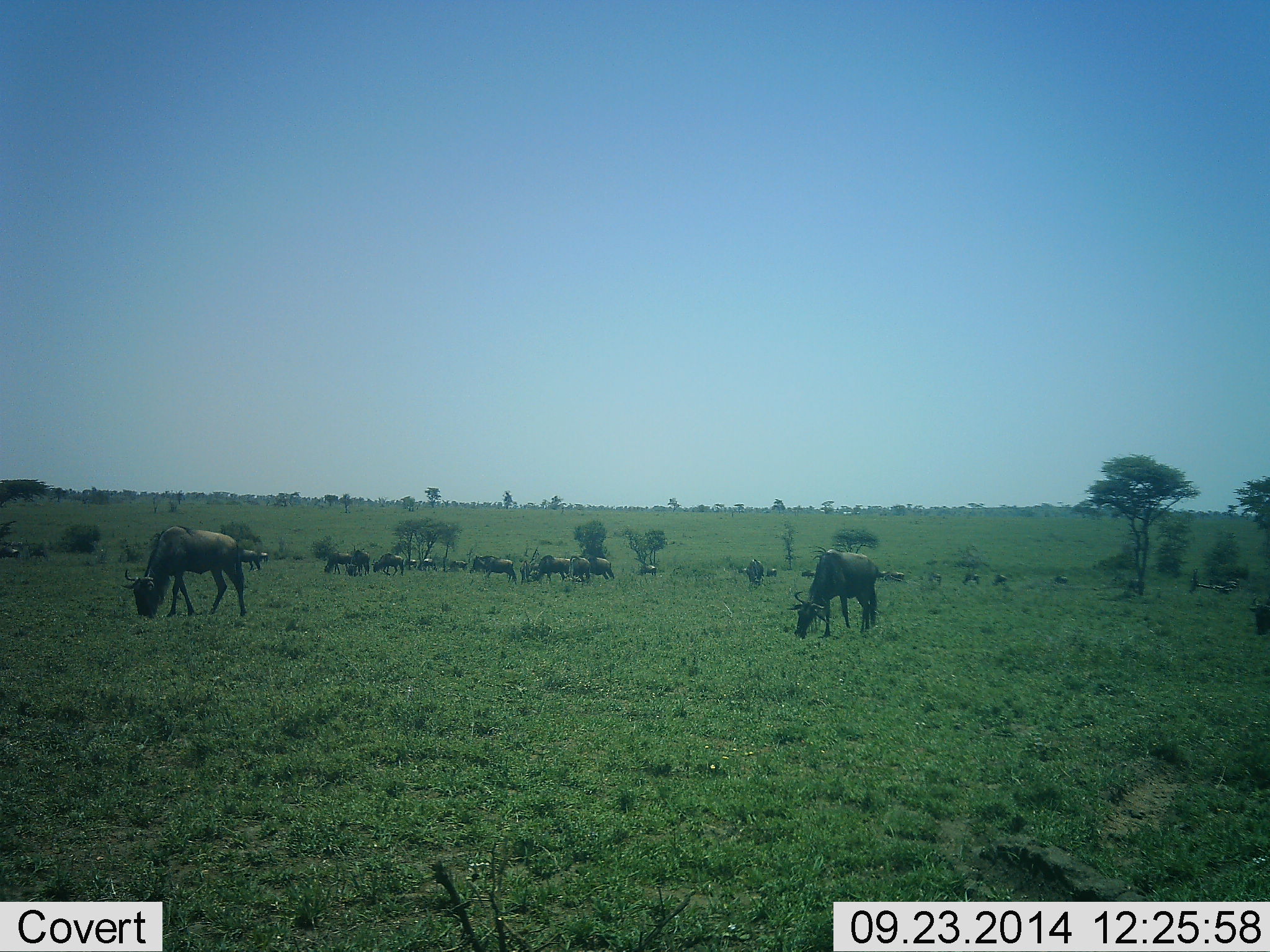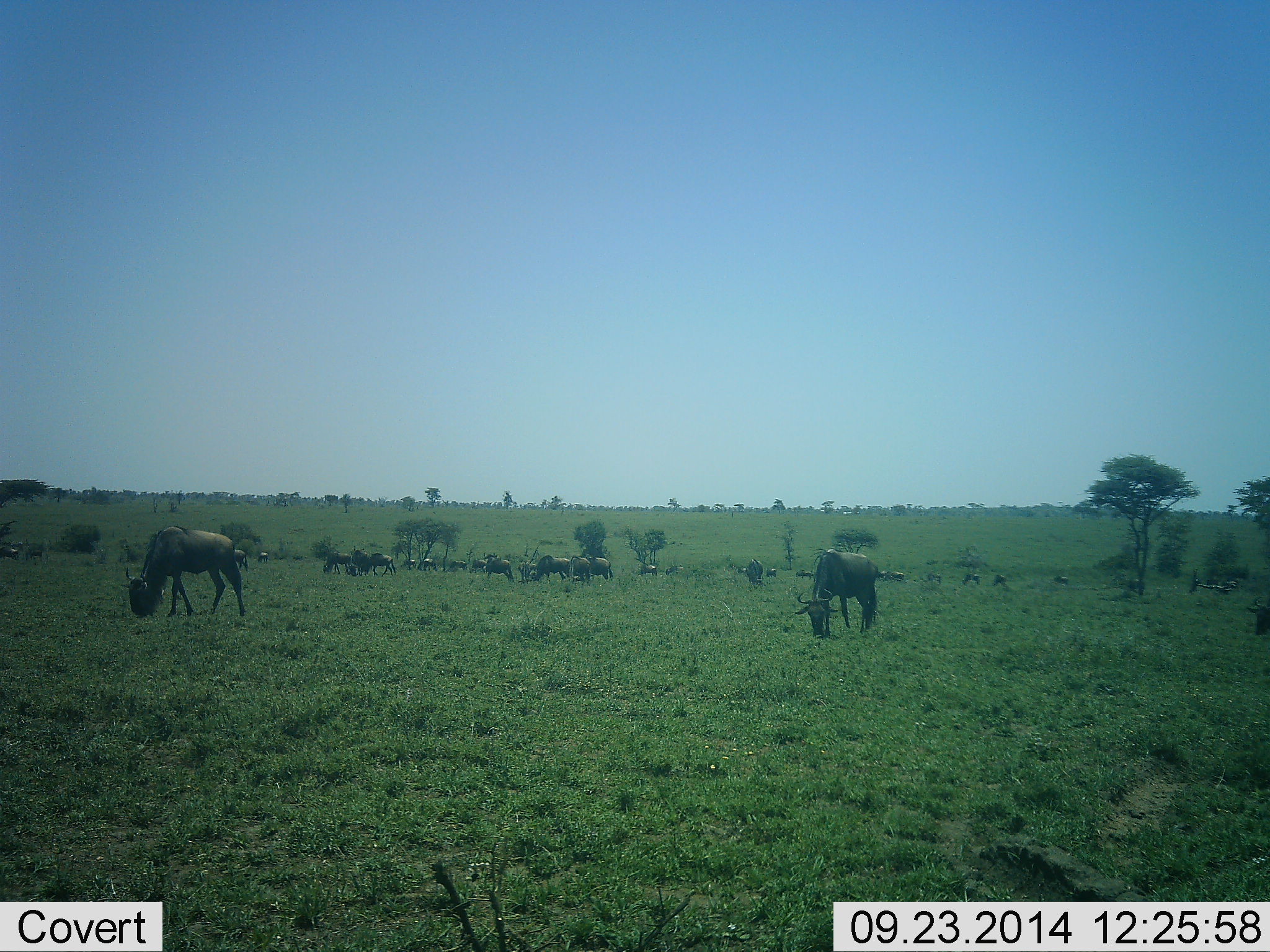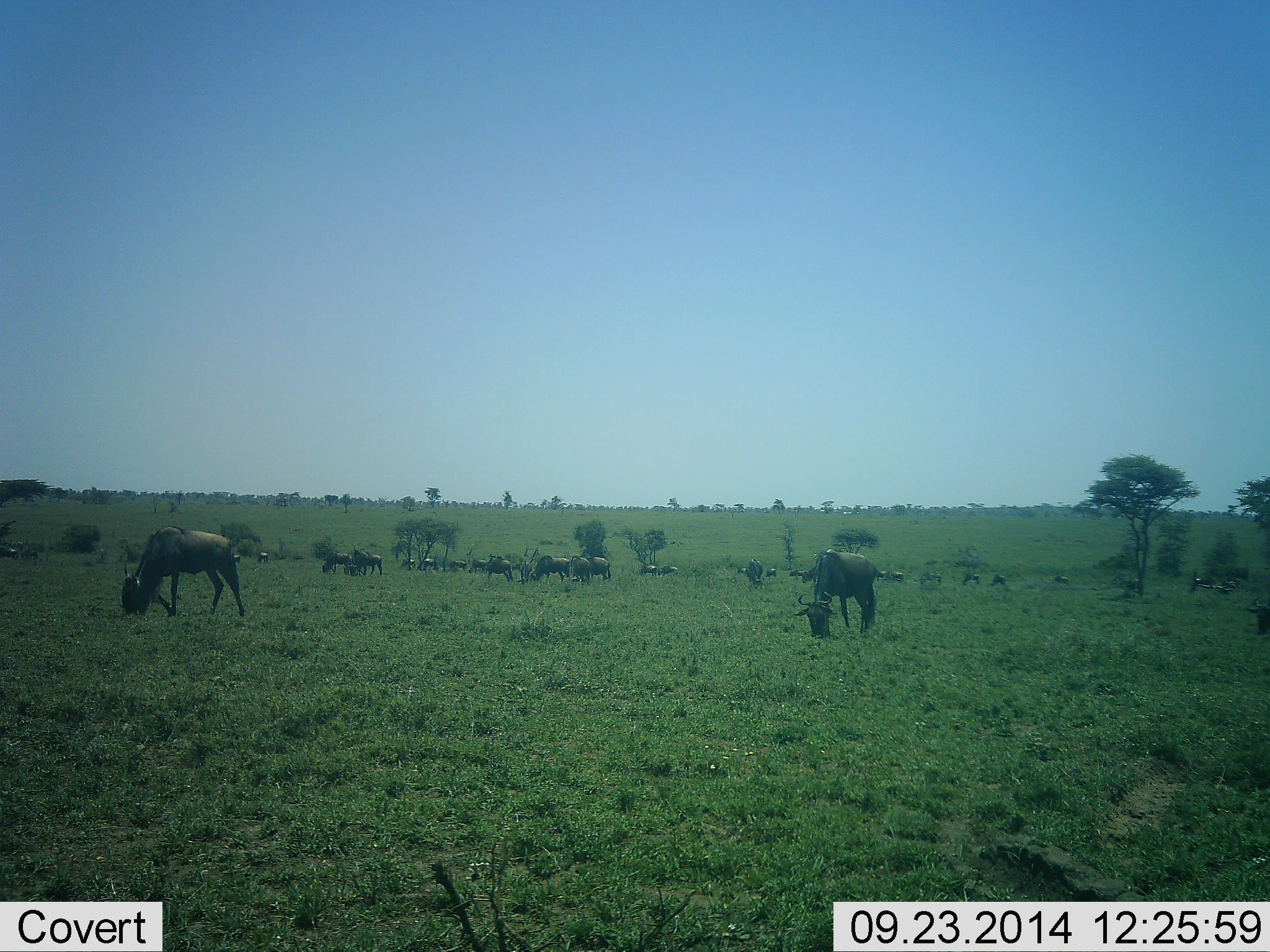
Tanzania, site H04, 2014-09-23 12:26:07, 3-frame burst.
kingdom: Animalia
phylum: Chordata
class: Mammalia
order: Artiodactyla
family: Bovidae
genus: Connochaetes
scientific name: Connochaetes taurinus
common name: blue wildebeest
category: wildebeest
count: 11-50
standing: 30%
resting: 10%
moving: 30%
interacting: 10%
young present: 0%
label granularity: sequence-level